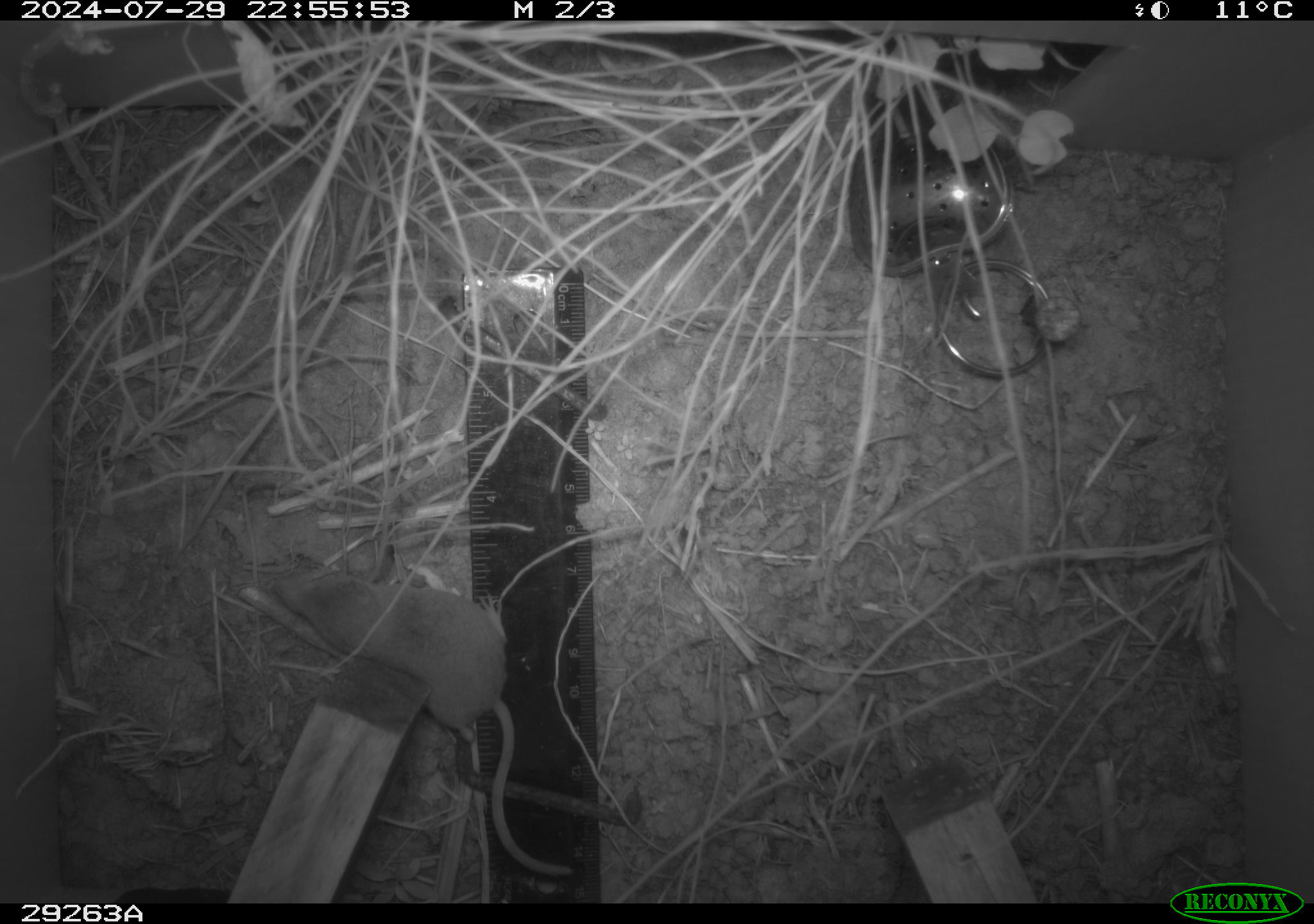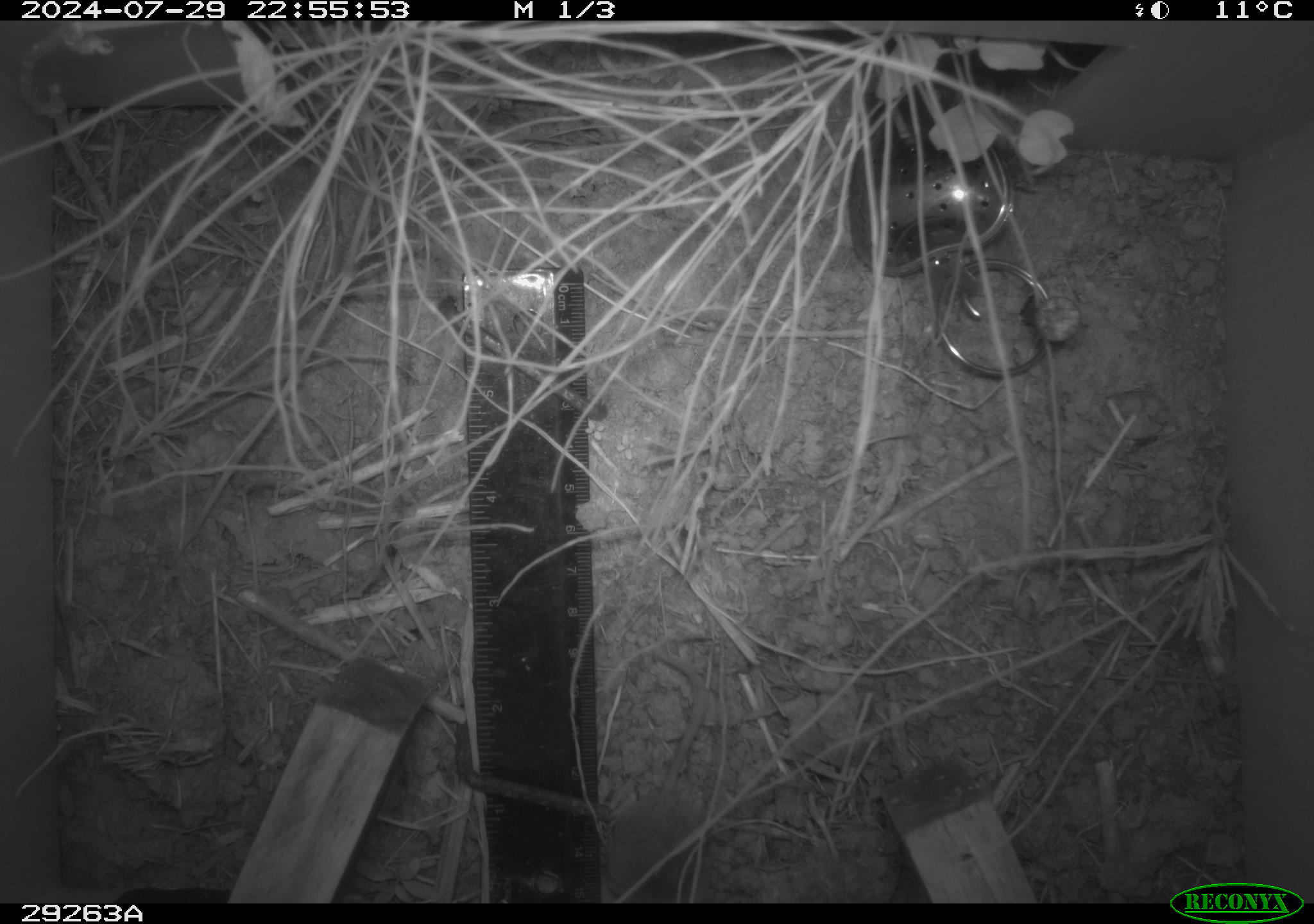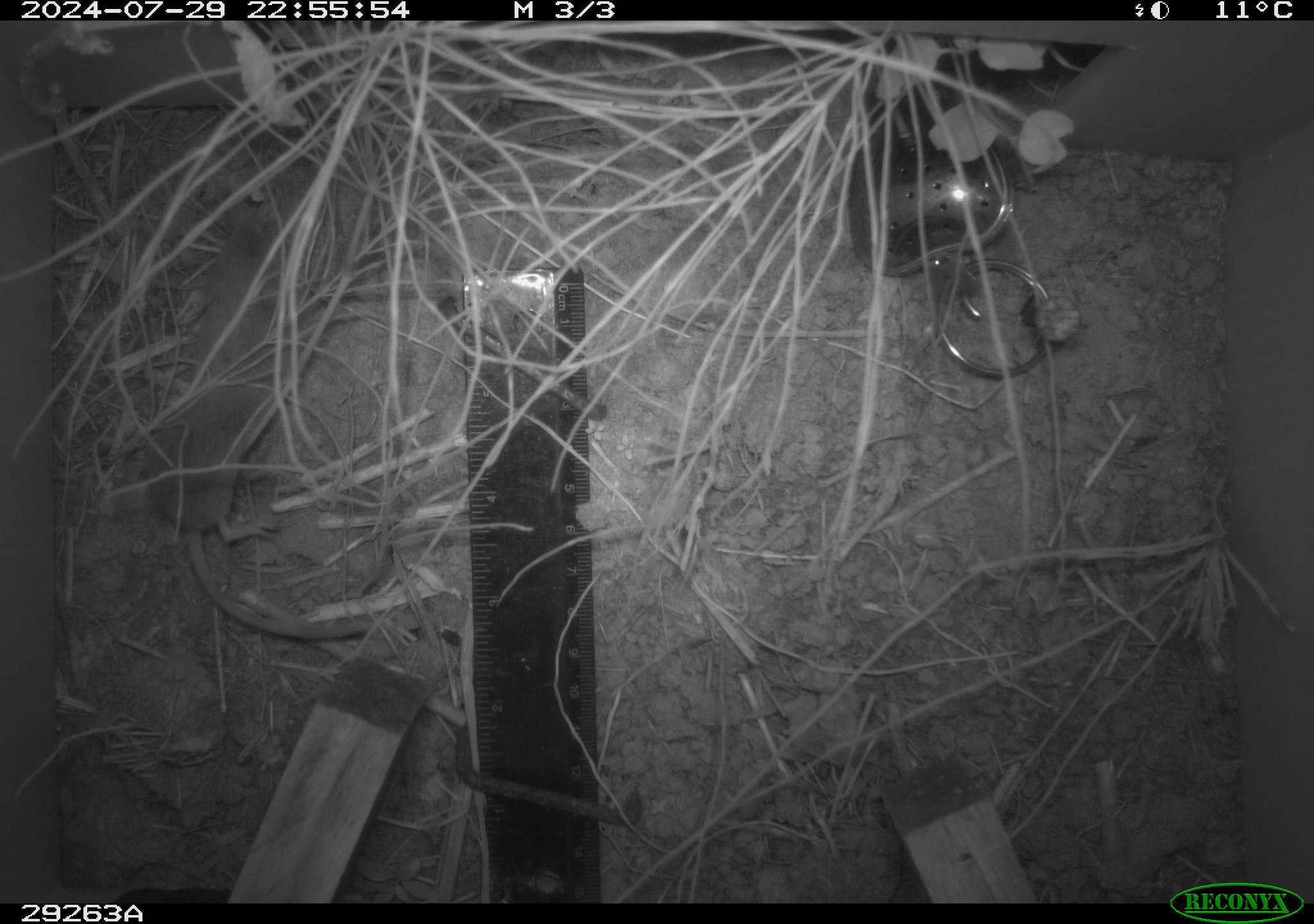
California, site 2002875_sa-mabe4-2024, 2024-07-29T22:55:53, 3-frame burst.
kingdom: Animalia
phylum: Chordata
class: Mammalia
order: Eulipotyphla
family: Soricidae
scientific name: Soricidae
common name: shrews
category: soricidae family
Soricidae family (shrews) (Soricidae).